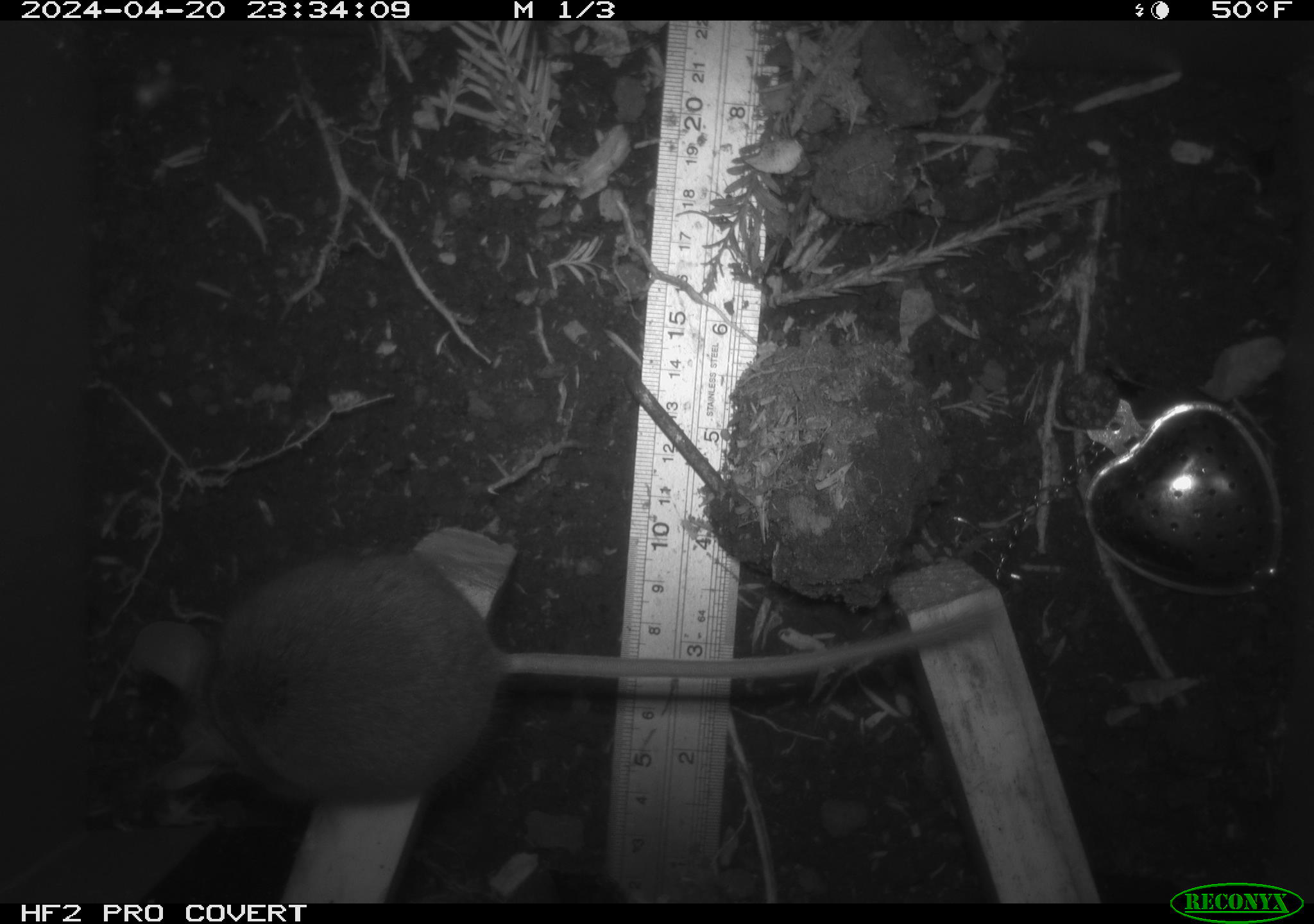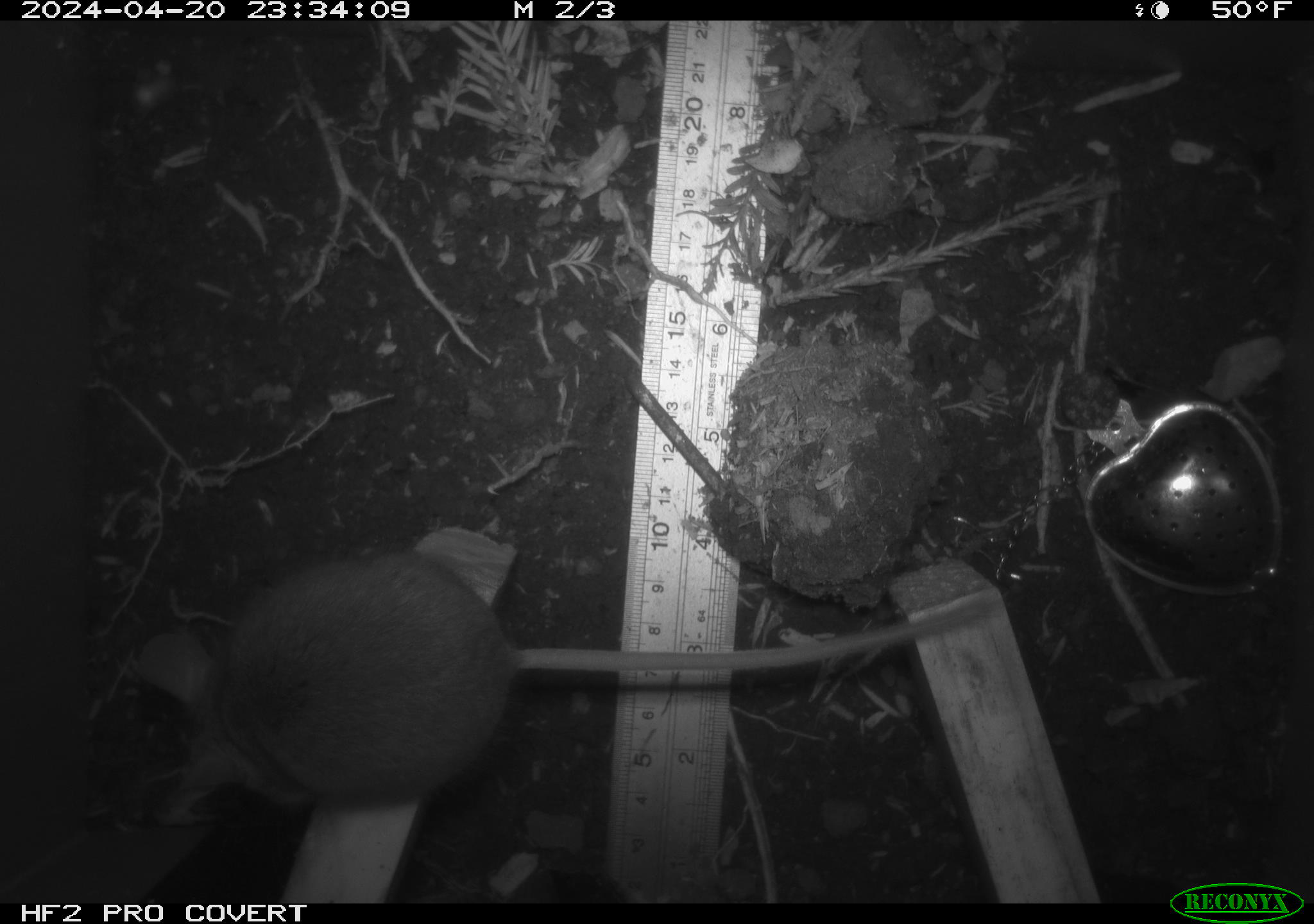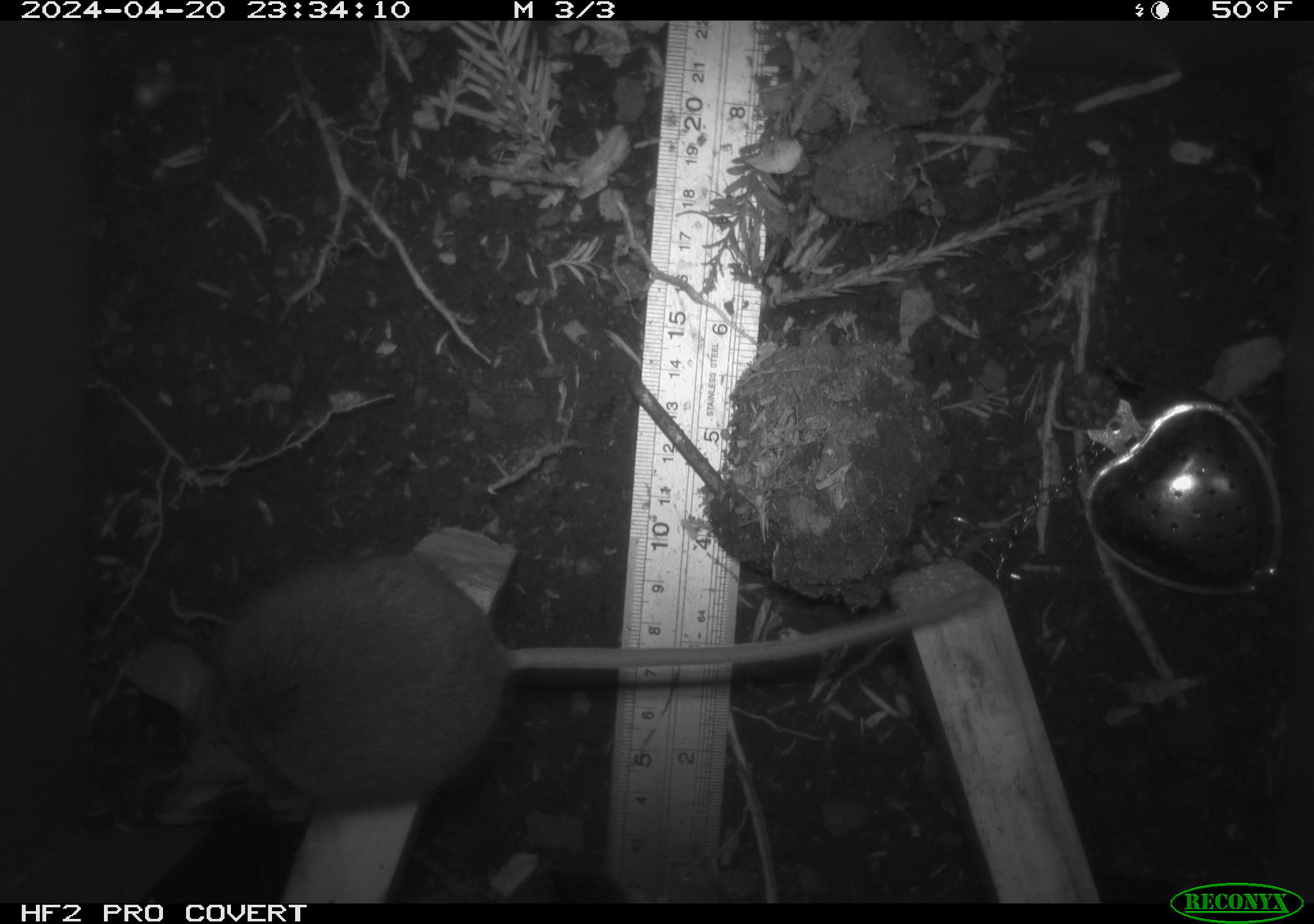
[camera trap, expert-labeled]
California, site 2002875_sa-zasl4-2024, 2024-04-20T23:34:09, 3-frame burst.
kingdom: Animalia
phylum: Chordata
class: Mammalia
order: Rodentia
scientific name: Rodentia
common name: rodent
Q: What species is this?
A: Rodent (Rodentia).